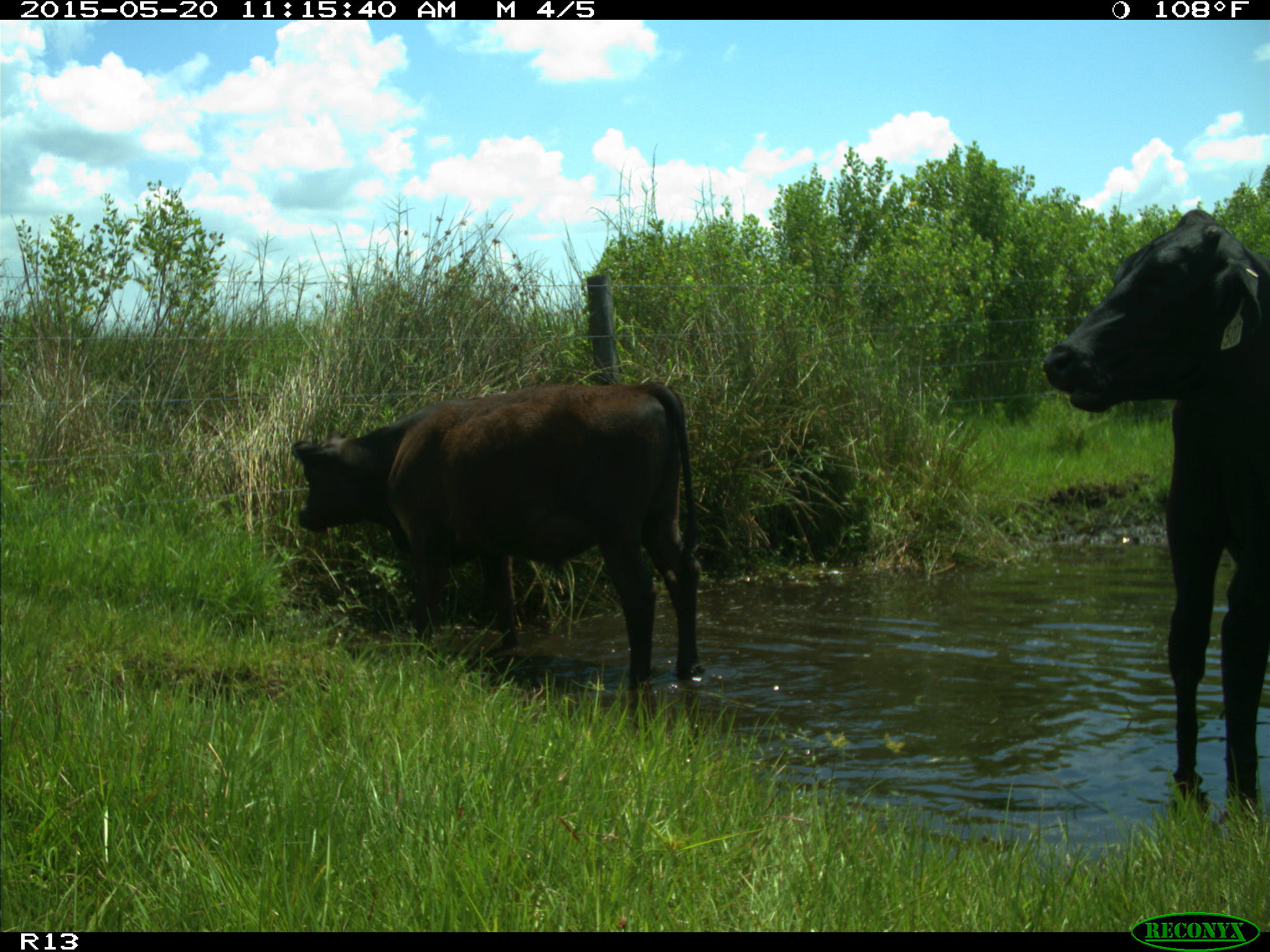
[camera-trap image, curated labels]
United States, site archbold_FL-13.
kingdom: Animalia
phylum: Chordata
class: Mammalia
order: Artiodactyla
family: Bovidae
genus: Bos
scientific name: Bos taurus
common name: domestic cow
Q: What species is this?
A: Bos taurus (domestic cow).